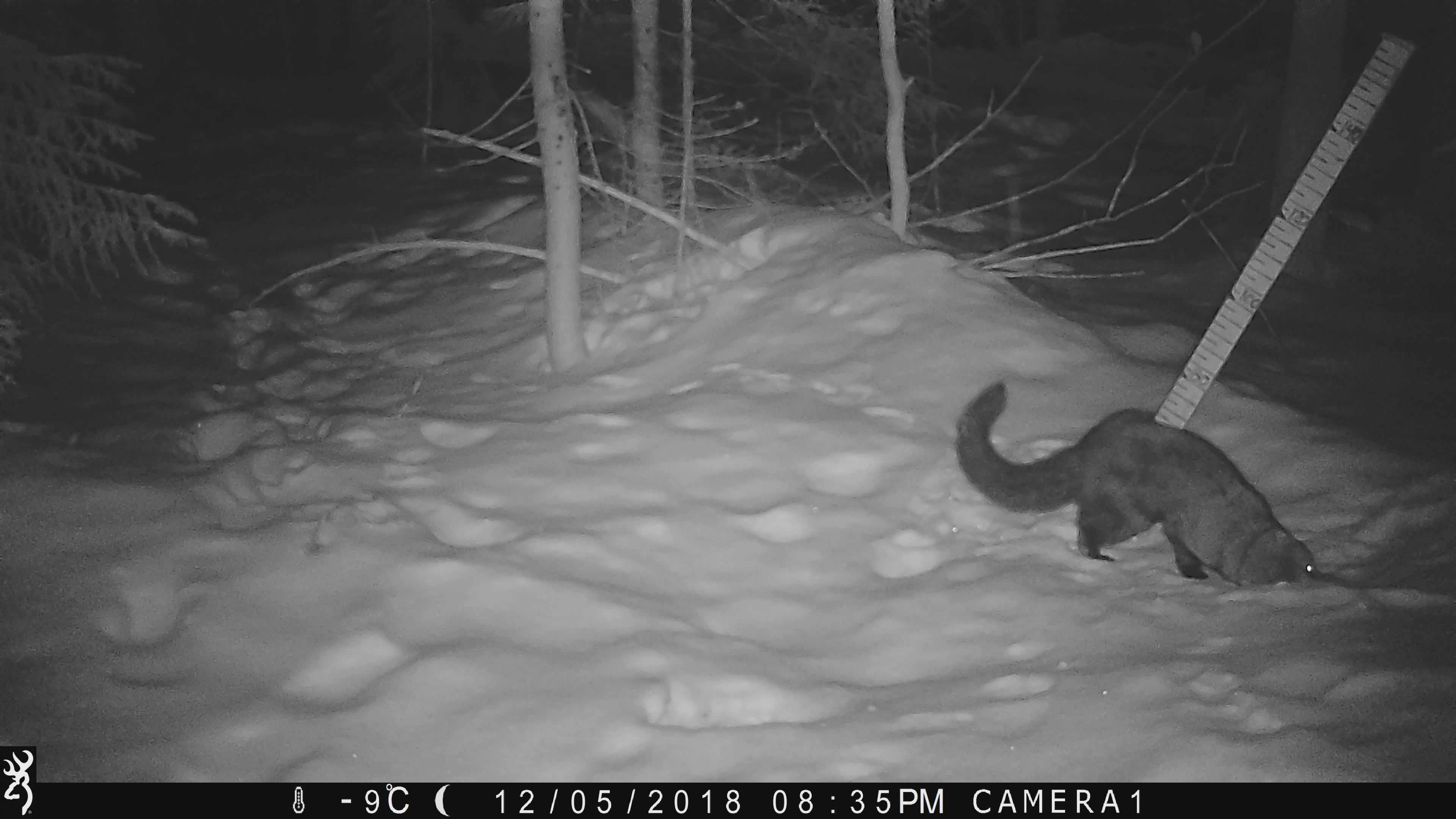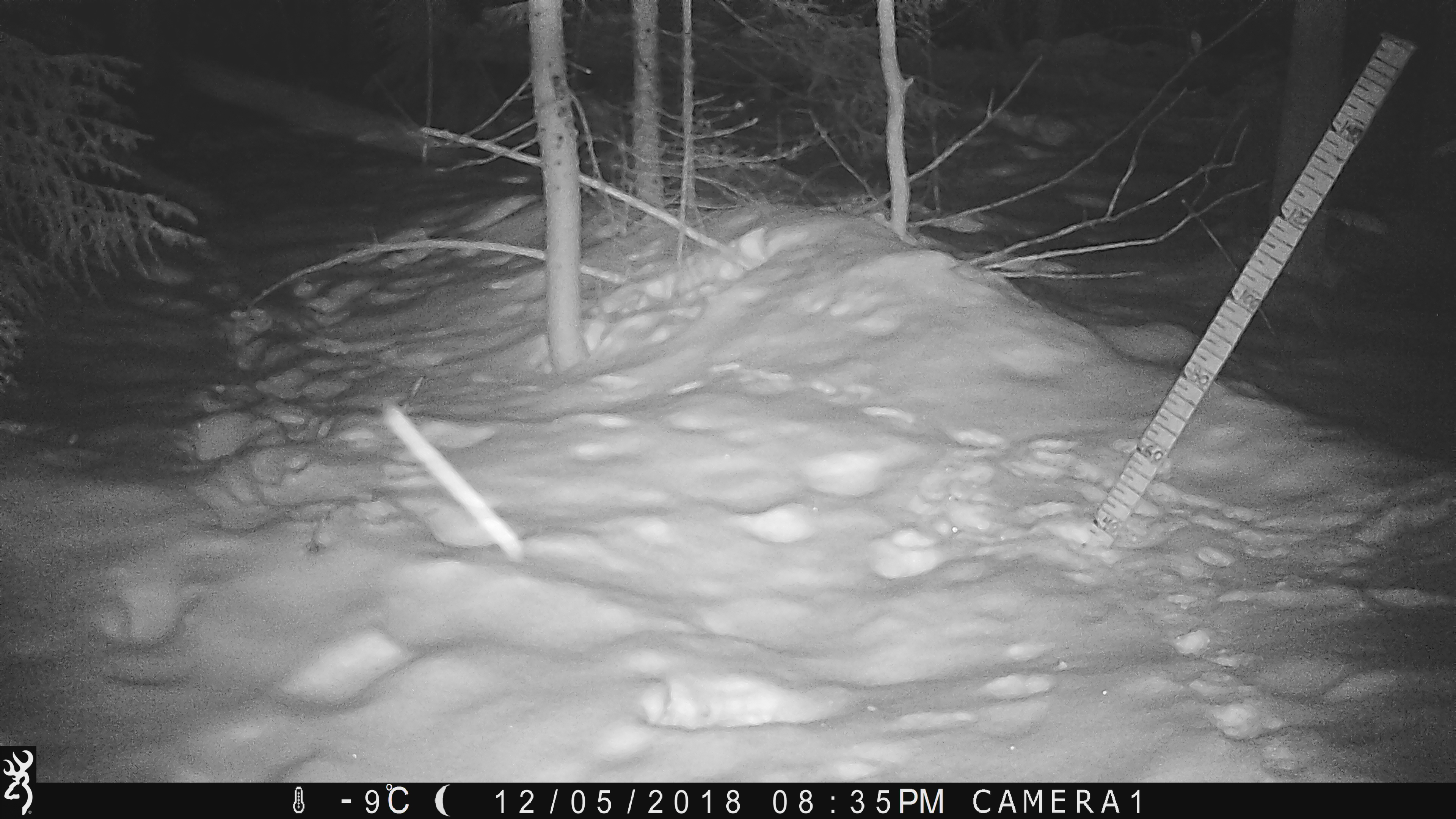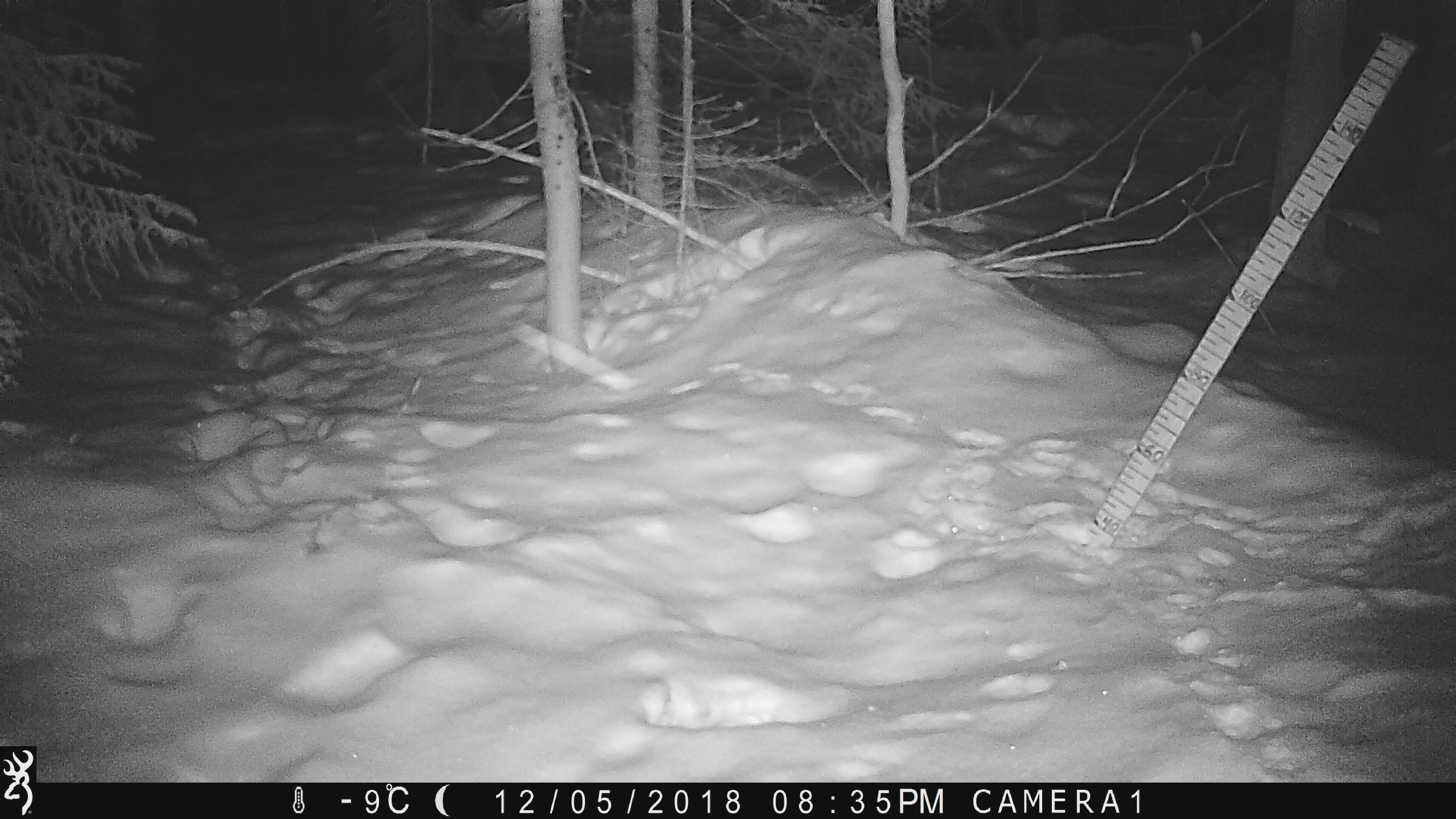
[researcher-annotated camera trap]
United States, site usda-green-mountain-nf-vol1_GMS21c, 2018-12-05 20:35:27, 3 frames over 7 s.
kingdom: Animalia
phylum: Chordata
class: Mammalia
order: Carnivora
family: Mustelidae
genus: Pekania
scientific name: Pekania pennanti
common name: fisher